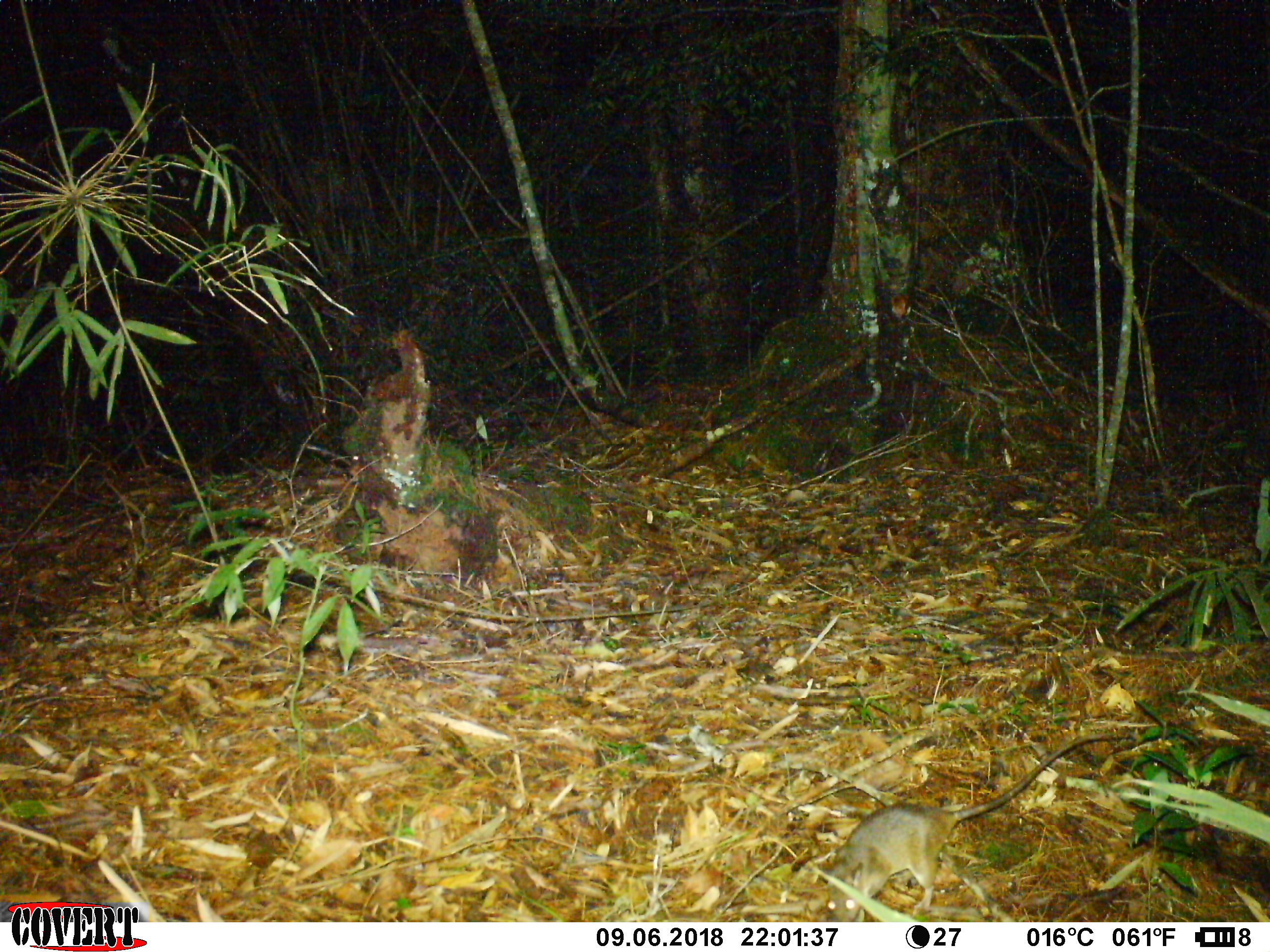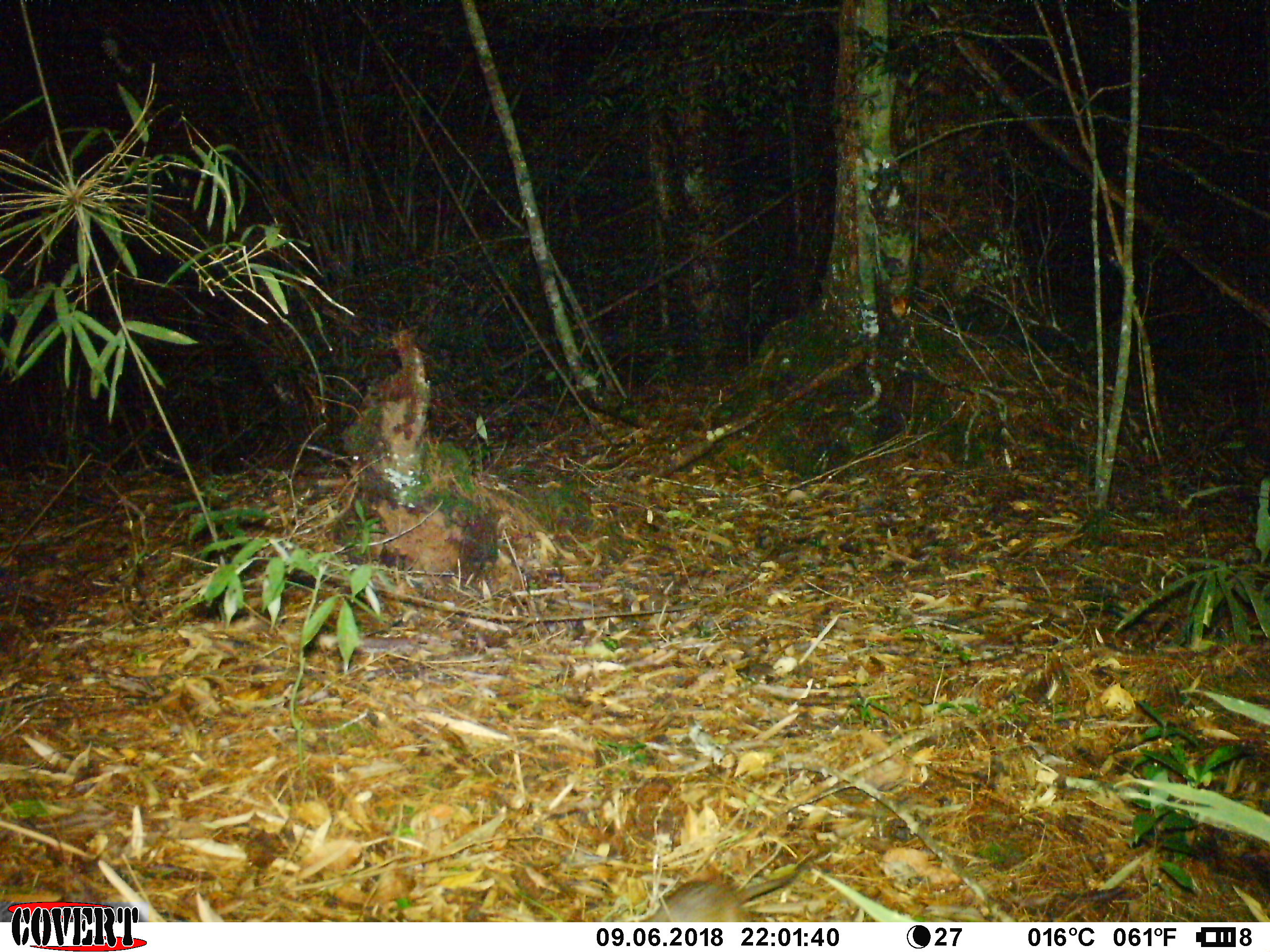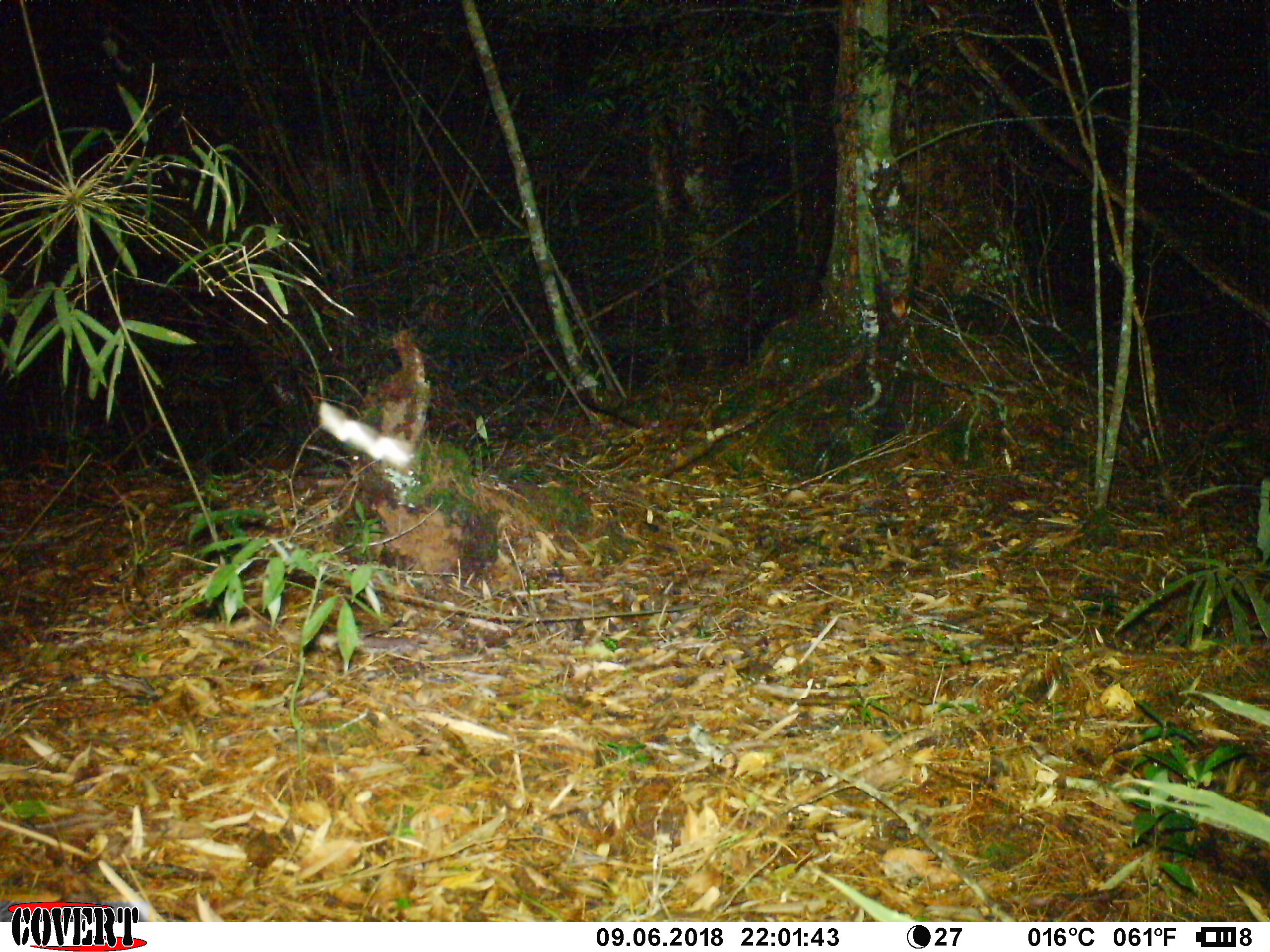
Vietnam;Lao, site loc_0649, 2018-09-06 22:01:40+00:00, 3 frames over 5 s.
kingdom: Animalia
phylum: Chordata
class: Mammalia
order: Rodentia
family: Muridae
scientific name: Muridae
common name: old-world mice and rats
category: unidentified murid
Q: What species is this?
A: Unidentified murid (old-world mice and rats) (Muridae).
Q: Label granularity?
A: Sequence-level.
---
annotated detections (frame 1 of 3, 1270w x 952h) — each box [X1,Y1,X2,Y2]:
unidentified murid: [809,732,1116,922]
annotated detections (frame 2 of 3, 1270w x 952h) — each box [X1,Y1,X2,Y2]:
unidentified murid: [629,875,795,922]